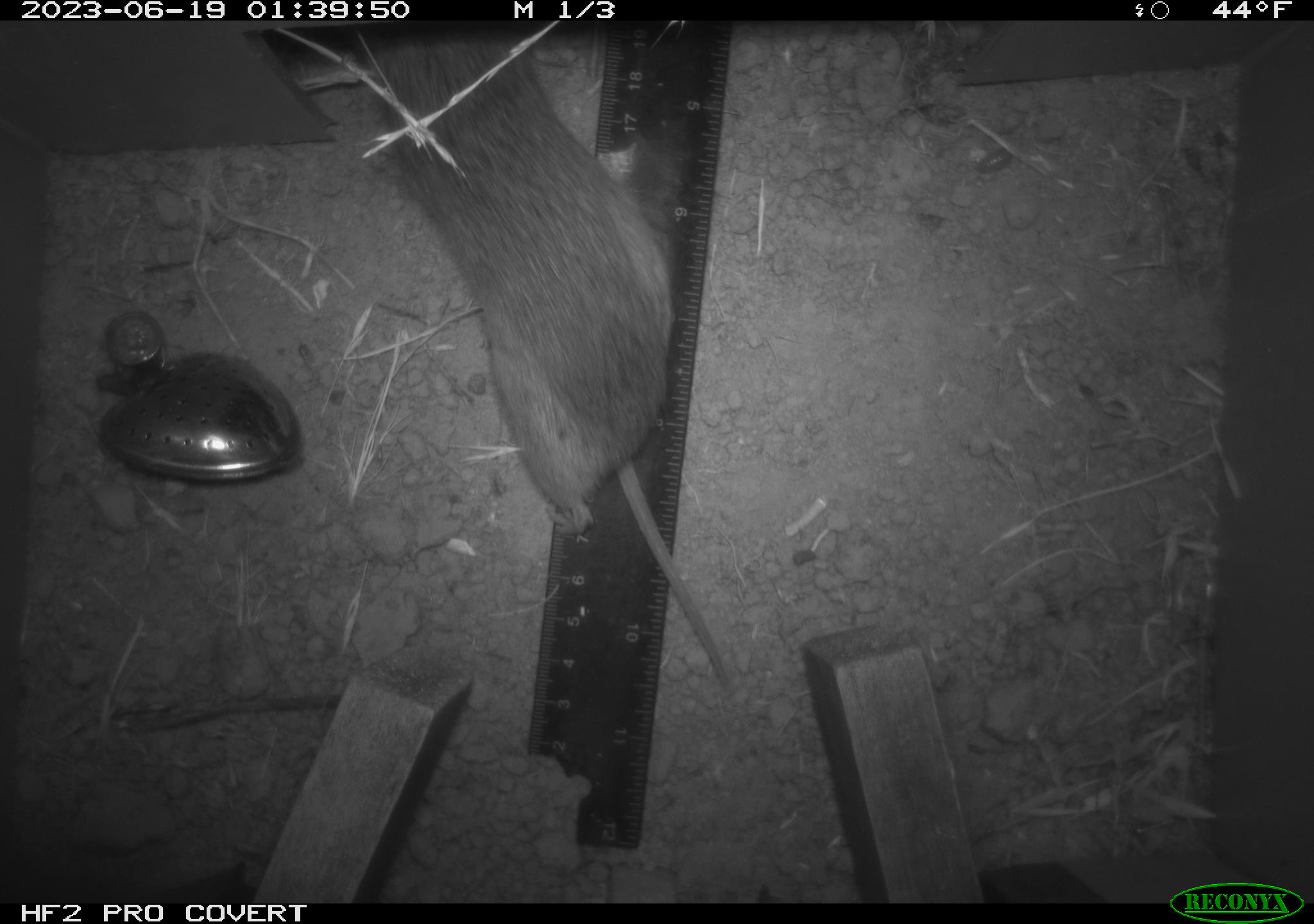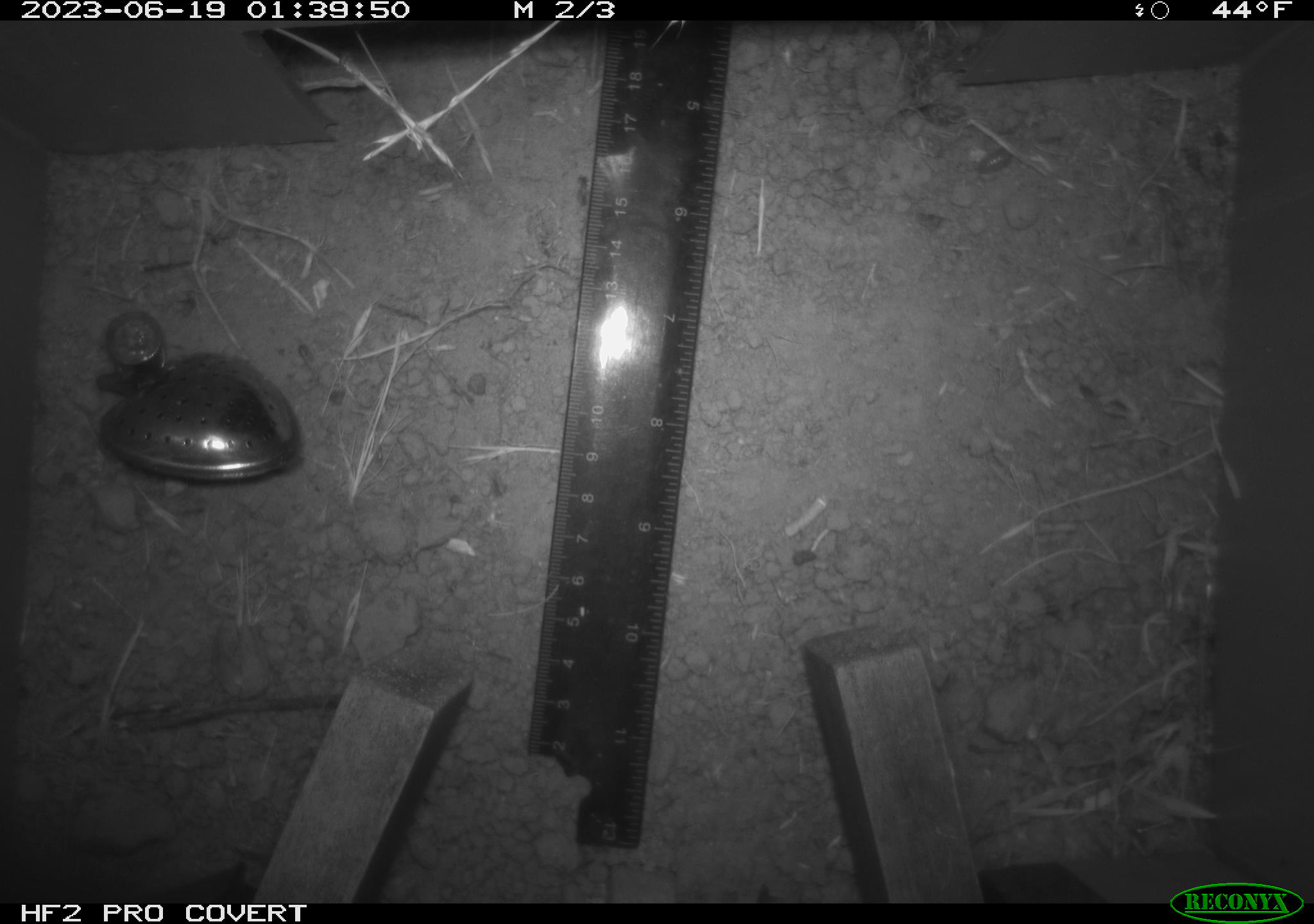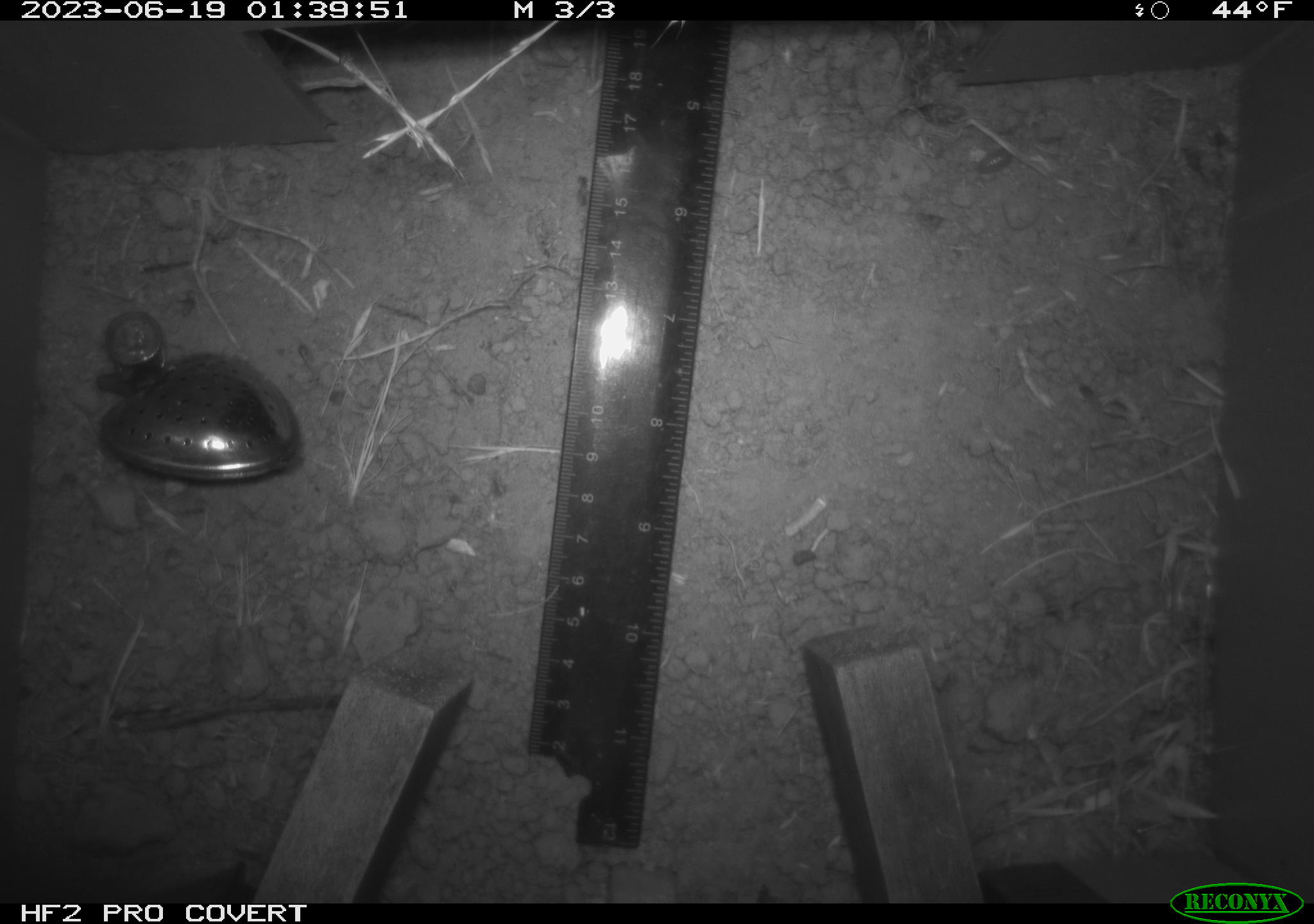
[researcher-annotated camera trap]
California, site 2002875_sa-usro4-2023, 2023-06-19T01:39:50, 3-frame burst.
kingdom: Animalia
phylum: Chordata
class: Mammalia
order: Rodentia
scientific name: Rodentia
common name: mouse species